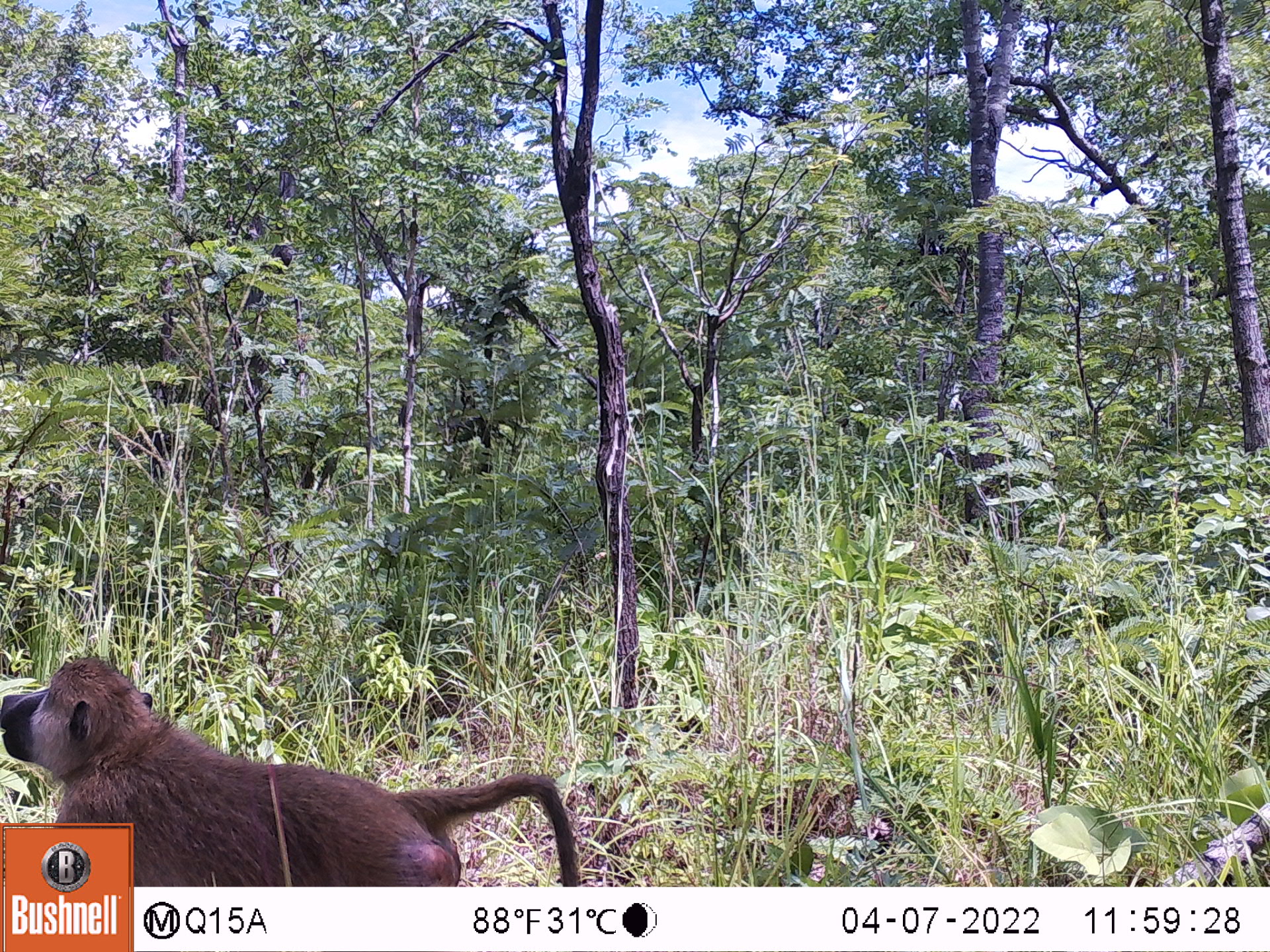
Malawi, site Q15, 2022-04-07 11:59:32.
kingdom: Animalia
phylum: Chordata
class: Mammalia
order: Primates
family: Cercopithecidae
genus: Papio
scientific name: Papio cynocephalus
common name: yellow baboon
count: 1